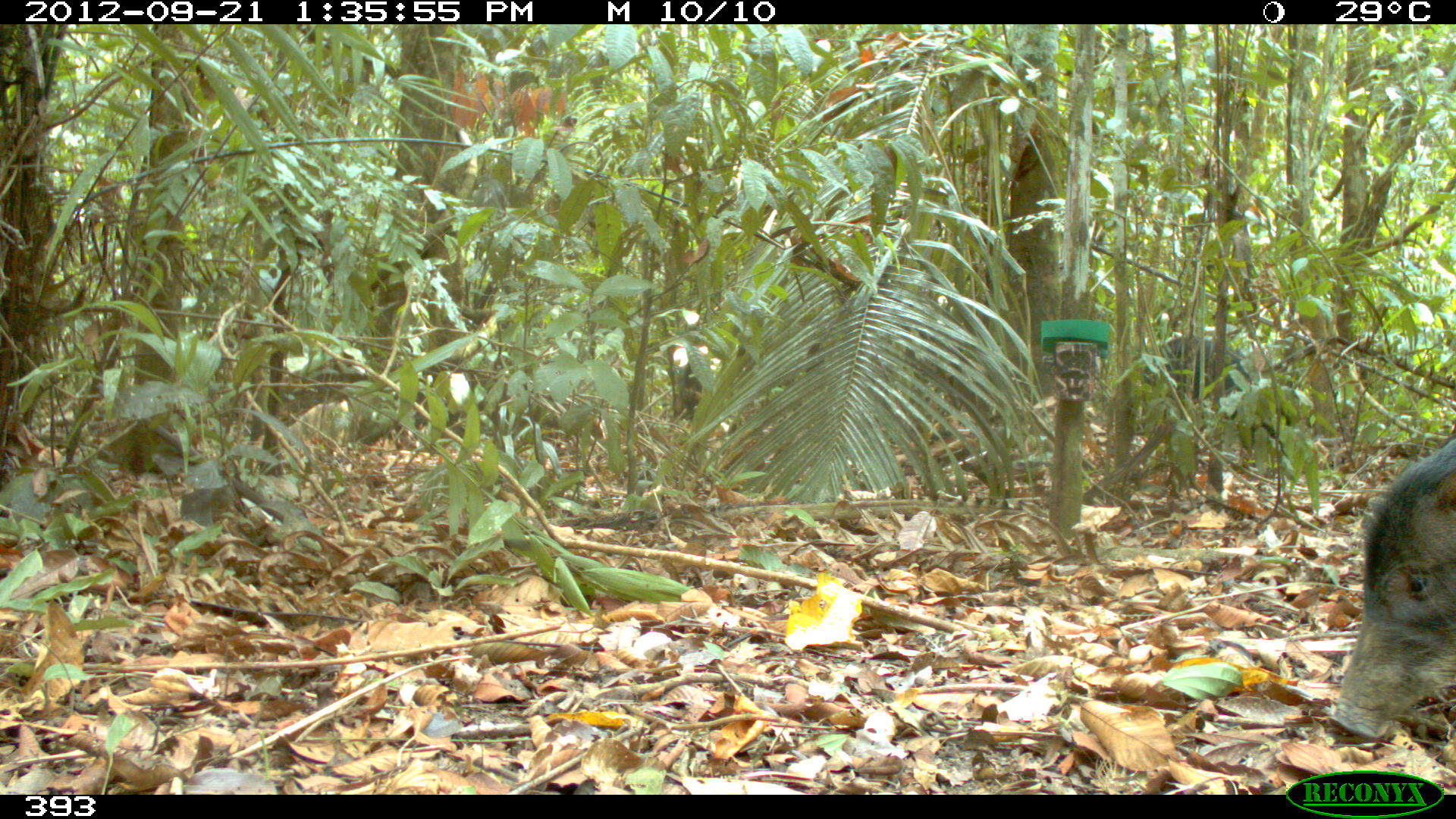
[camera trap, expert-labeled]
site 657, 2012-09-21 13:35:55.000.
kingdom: Animalia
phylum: Chordata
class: Mammalia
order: Artiodactyla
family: Tayassuidae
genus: Tayassu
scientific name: Tayassu pecari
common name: white-lipped peccary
Tayassu pecari (white-lipped peccary).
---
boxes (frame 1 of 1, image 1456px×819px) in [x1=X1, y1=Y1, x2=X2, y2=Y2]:
tayassu pecari: [x1=1328, y1=433, x2=1456, y2=741]; [x1=1143, y1=336, x2=1252, y2=404]